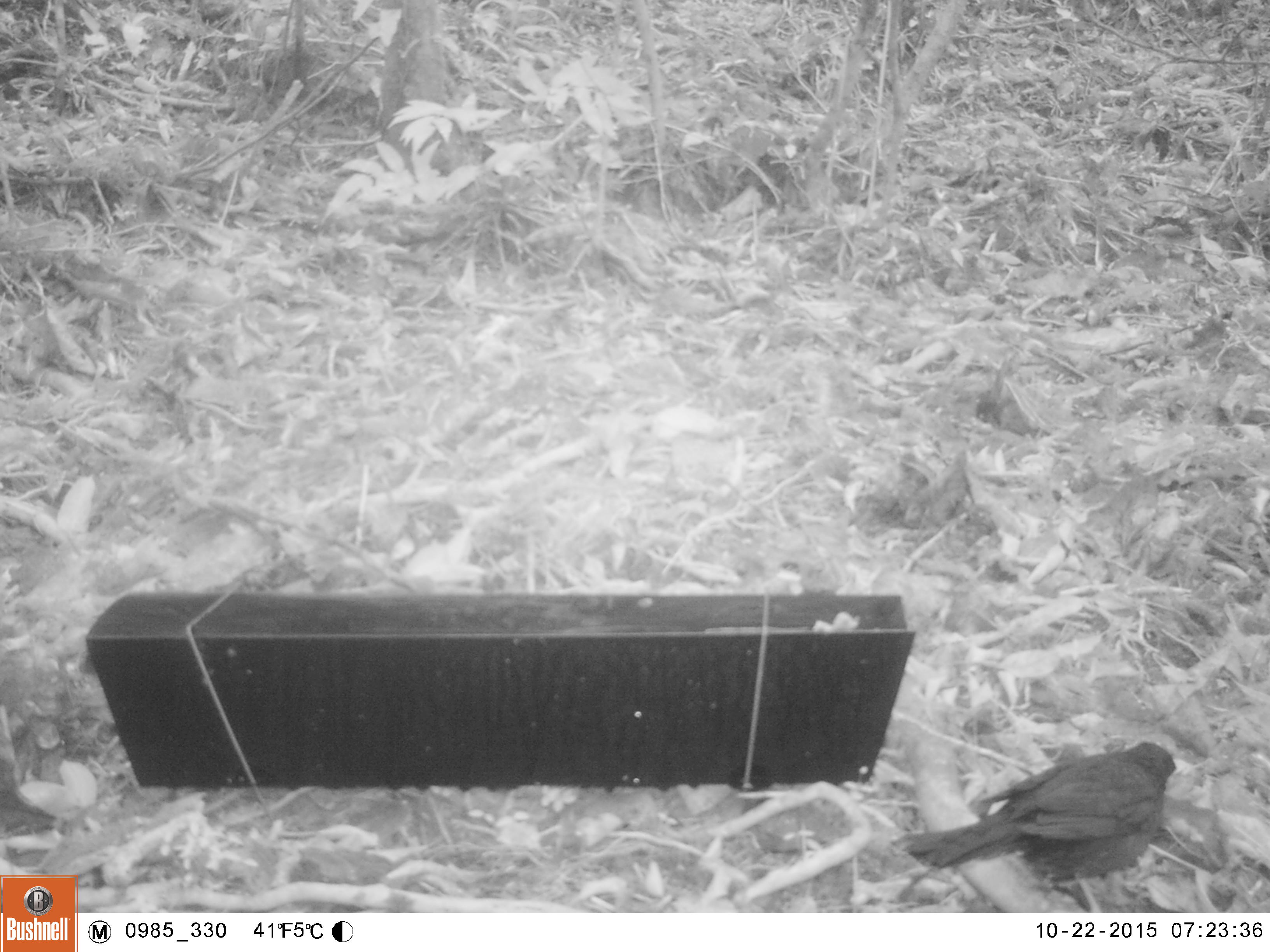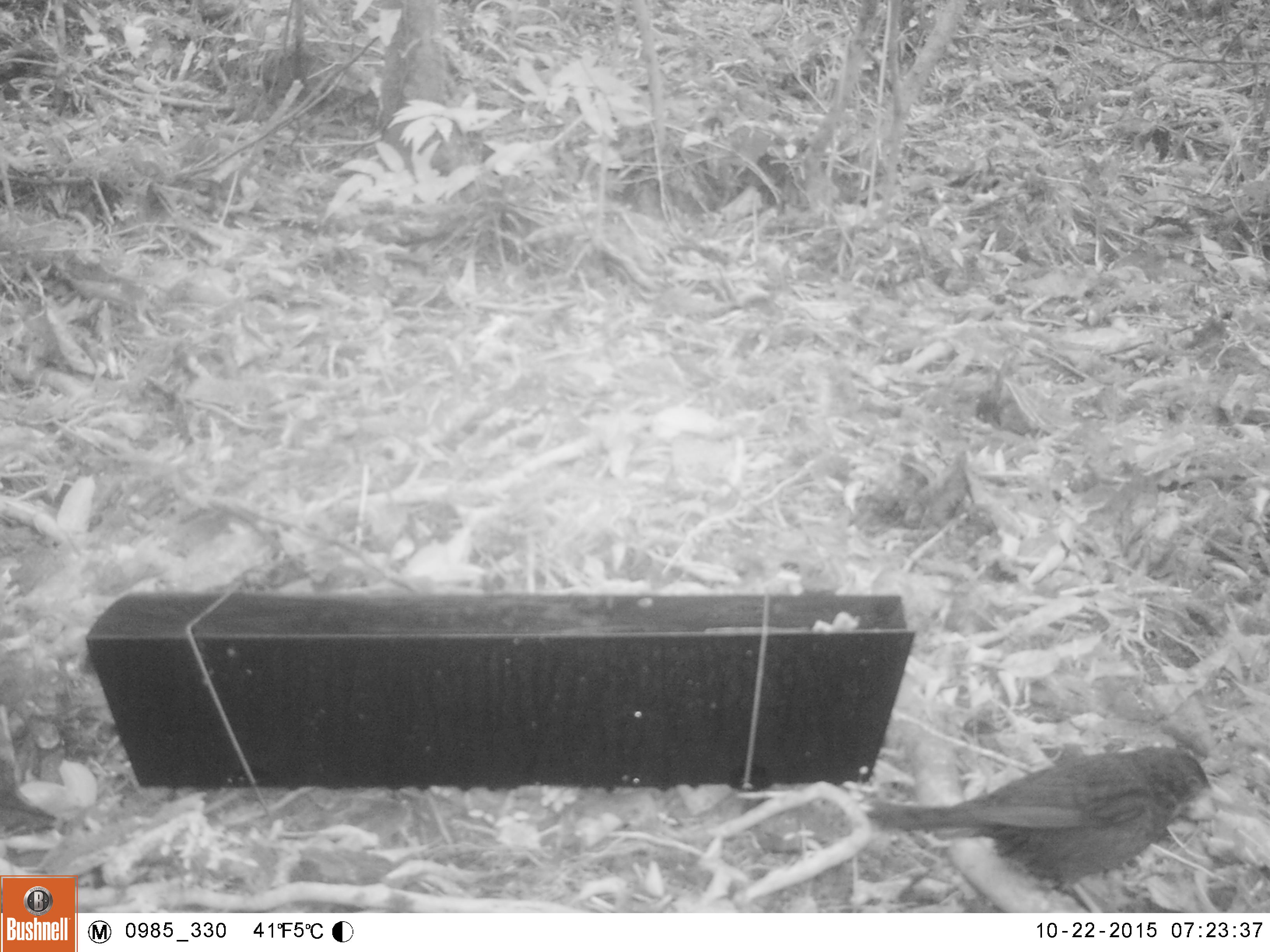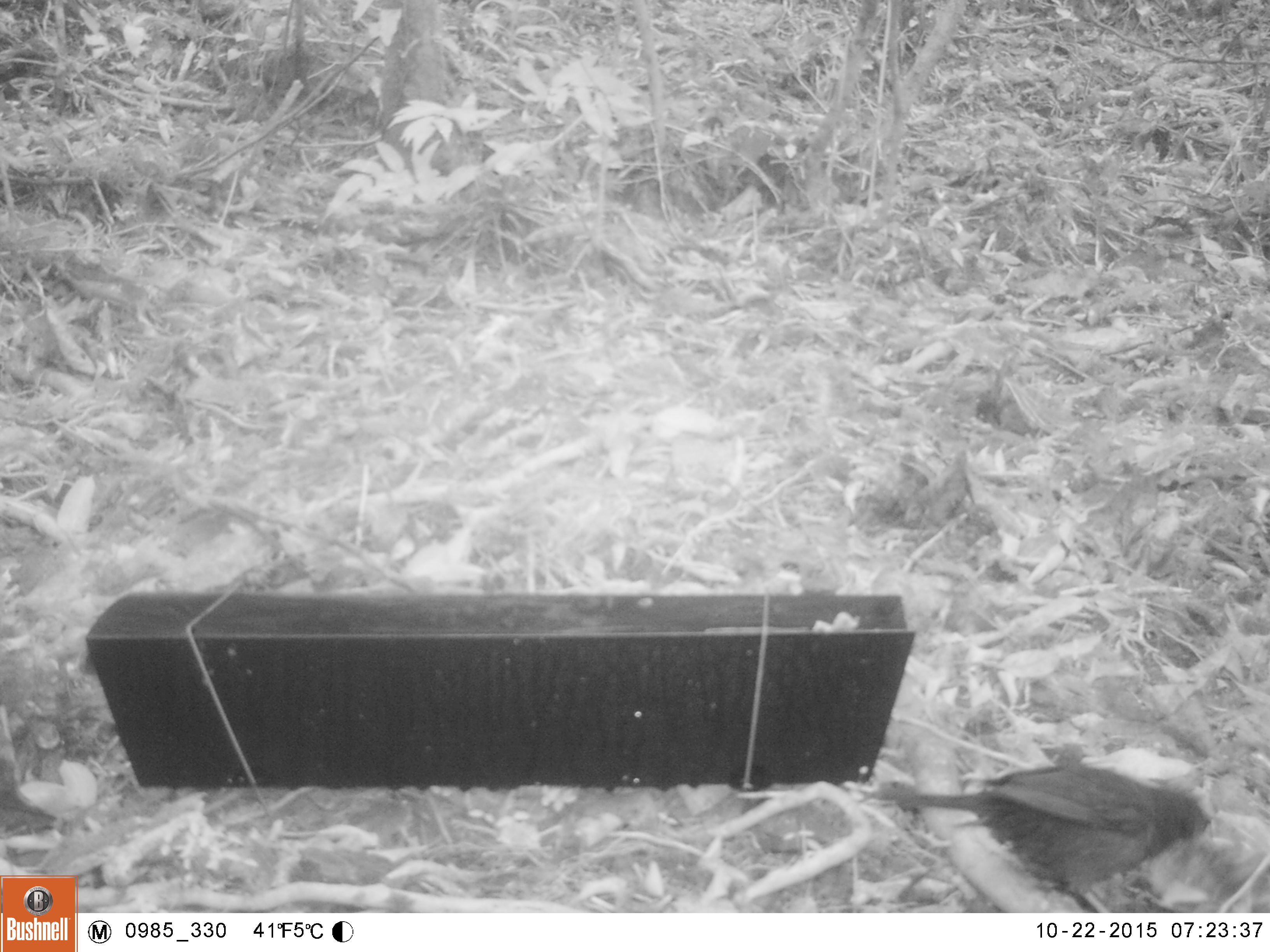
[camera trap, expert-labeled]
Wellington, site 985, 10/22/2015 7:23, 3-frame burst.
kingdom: Animalia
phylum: Chordata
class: Aves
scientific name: Aves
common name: bird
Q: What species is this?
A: Bird (Aves).